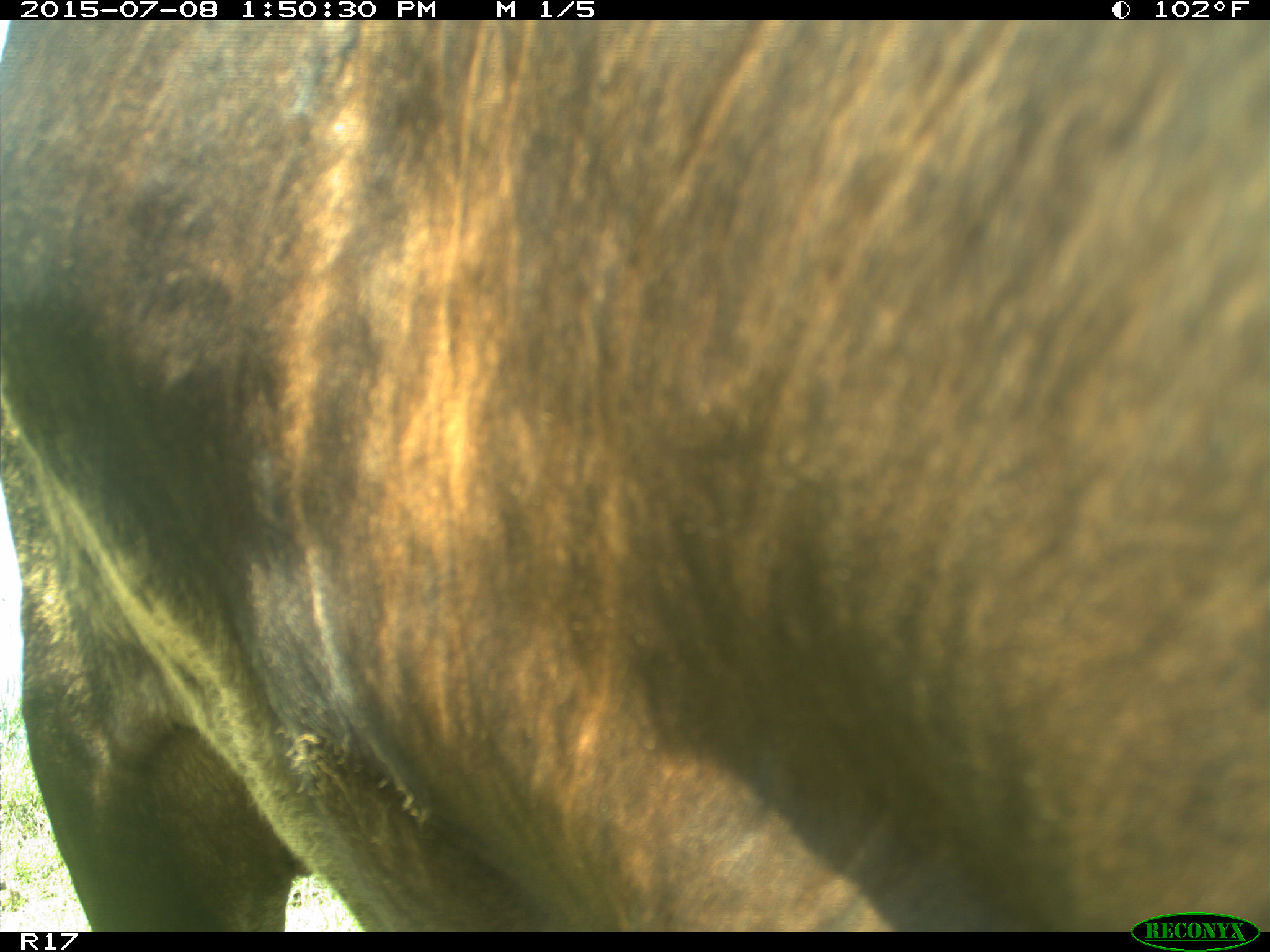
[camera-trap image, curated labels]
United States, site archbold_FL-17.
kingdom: Animalia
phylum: Chordata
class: Mammalia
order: Artiodactyla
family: Bovidae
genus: Bos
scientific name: Bos taurus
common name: domestic cow